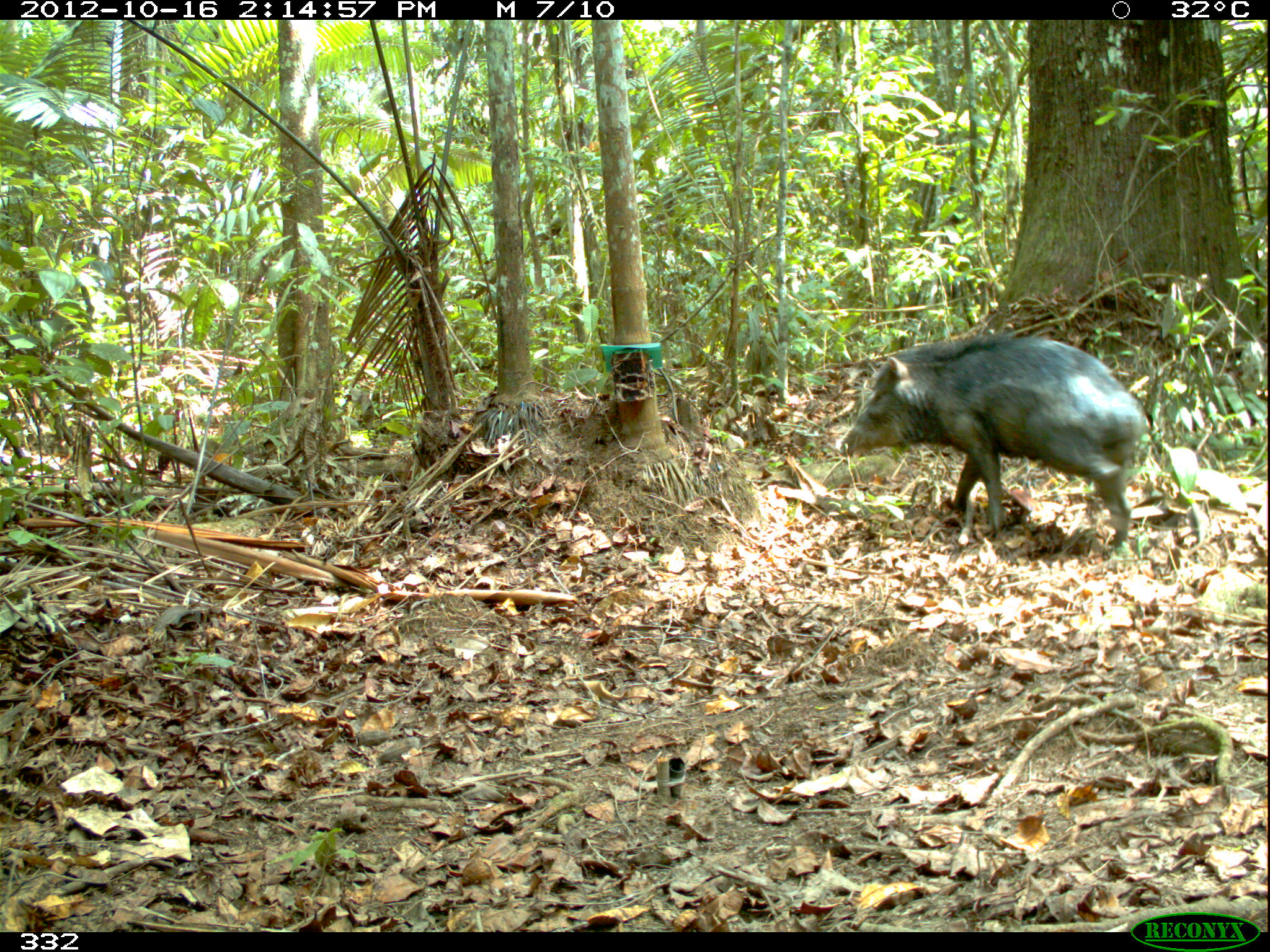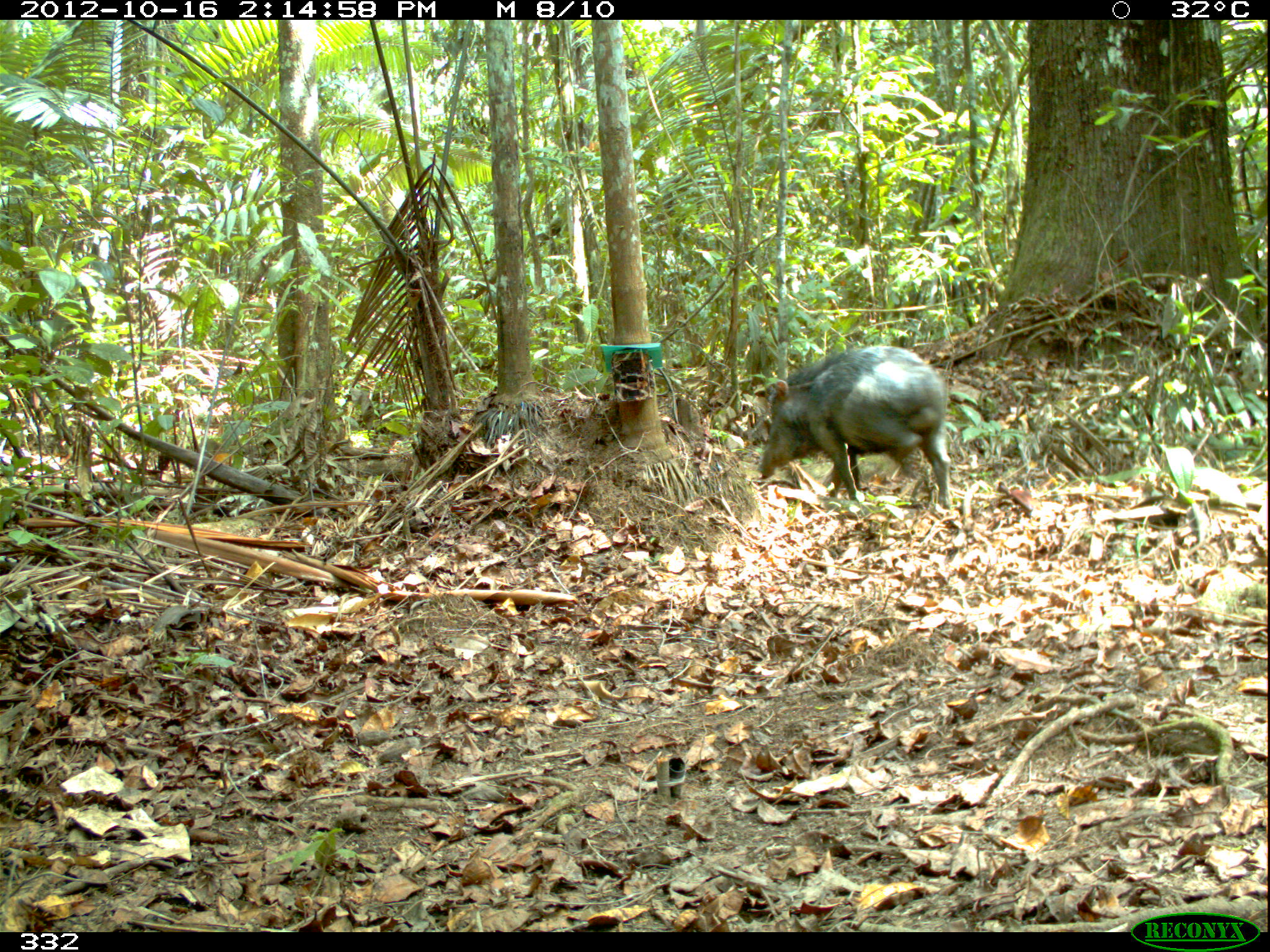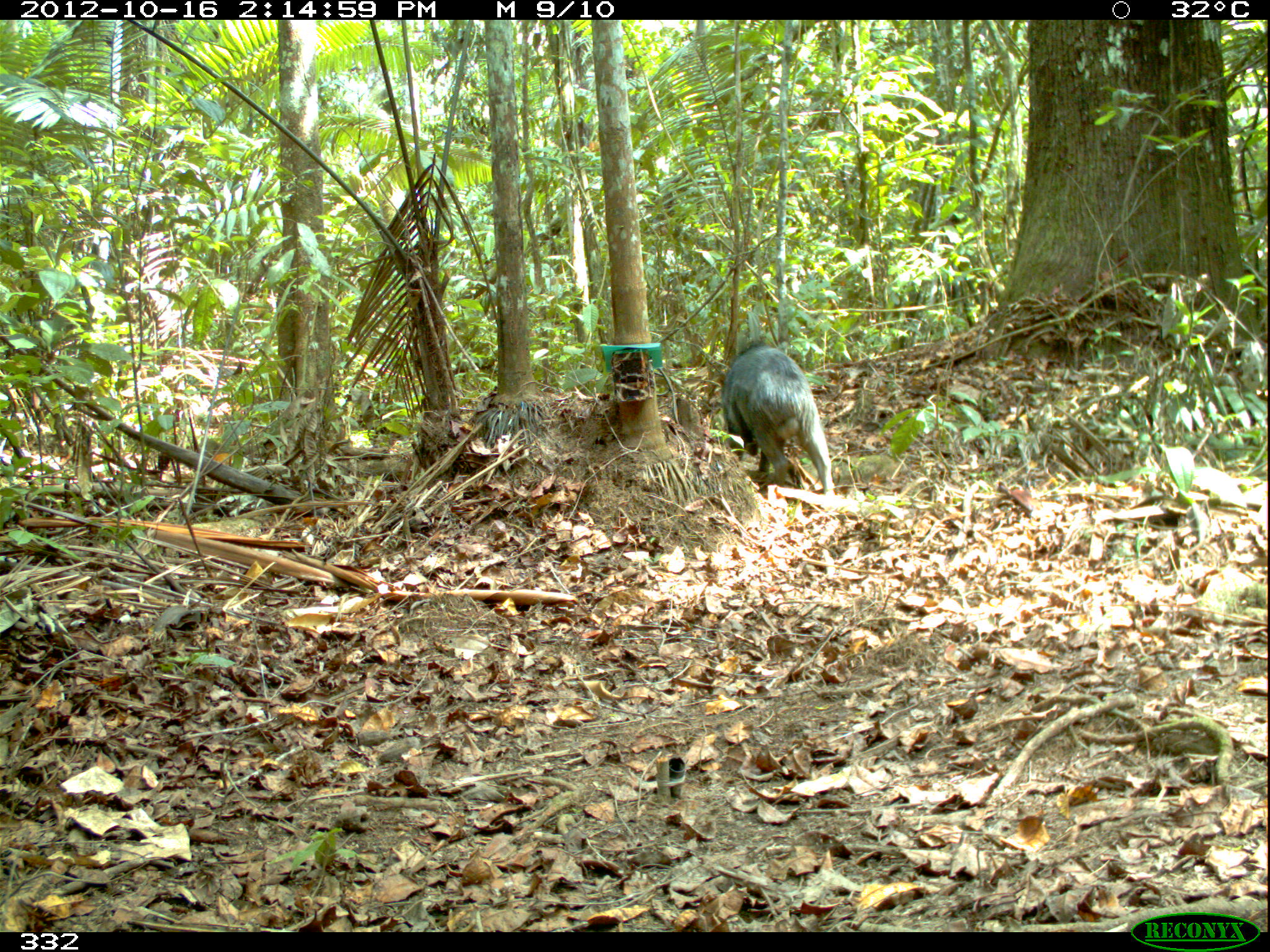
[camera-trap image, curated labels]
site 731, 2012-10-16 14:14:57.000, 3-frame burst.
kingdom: Animalia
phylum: Chordata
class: Mammalia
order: Artiodactyla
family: Tayassuidae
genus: Tayassu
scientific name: Tayassu pecari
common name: white-lipped peccary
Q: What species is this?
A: Tayassu pecari (white-lipped peccary).